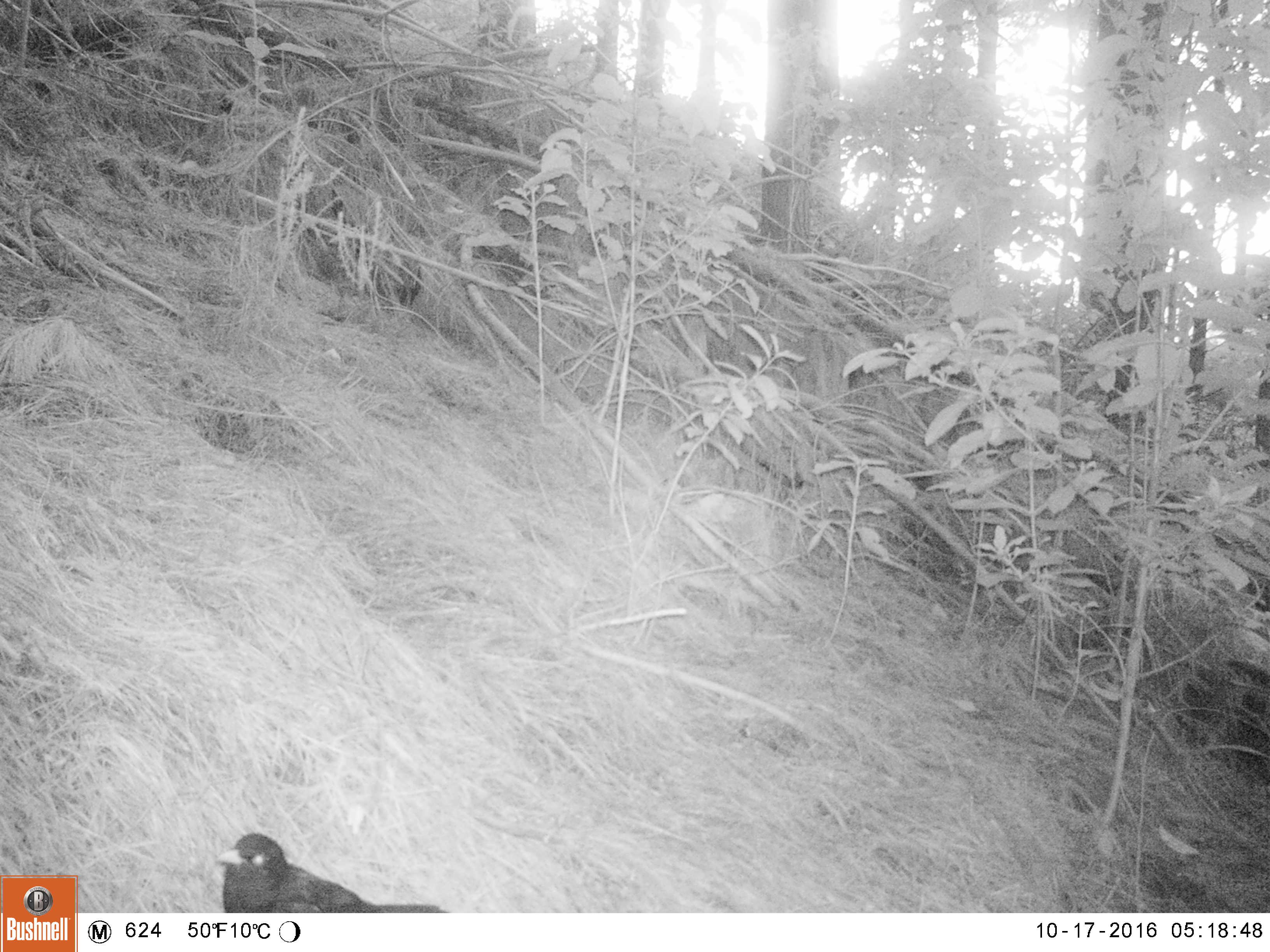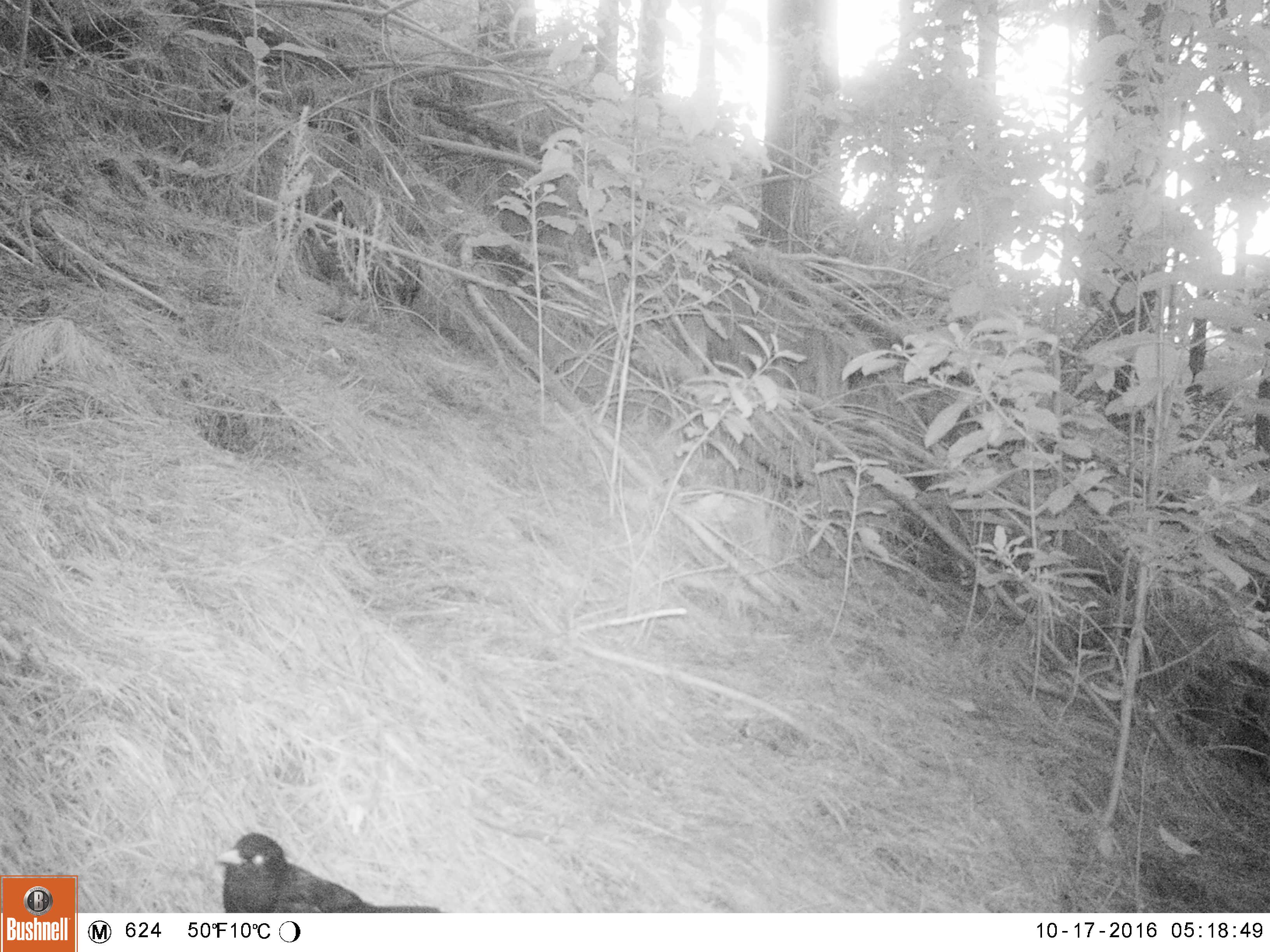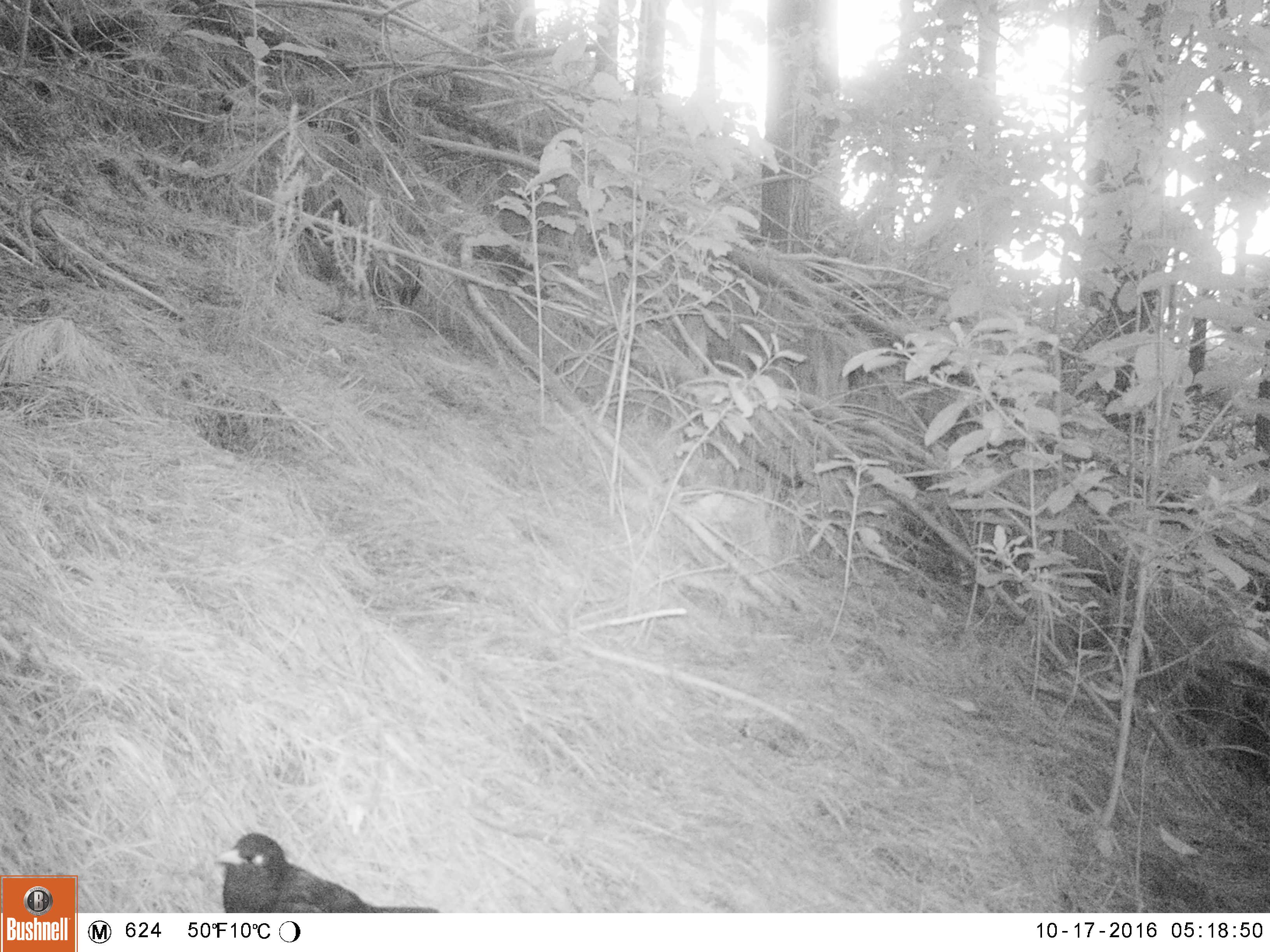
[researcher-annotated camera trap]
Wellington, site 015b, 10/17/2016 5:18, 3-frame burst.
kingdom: Animalia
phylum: Chordata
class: Aves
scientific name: Aves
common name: bird